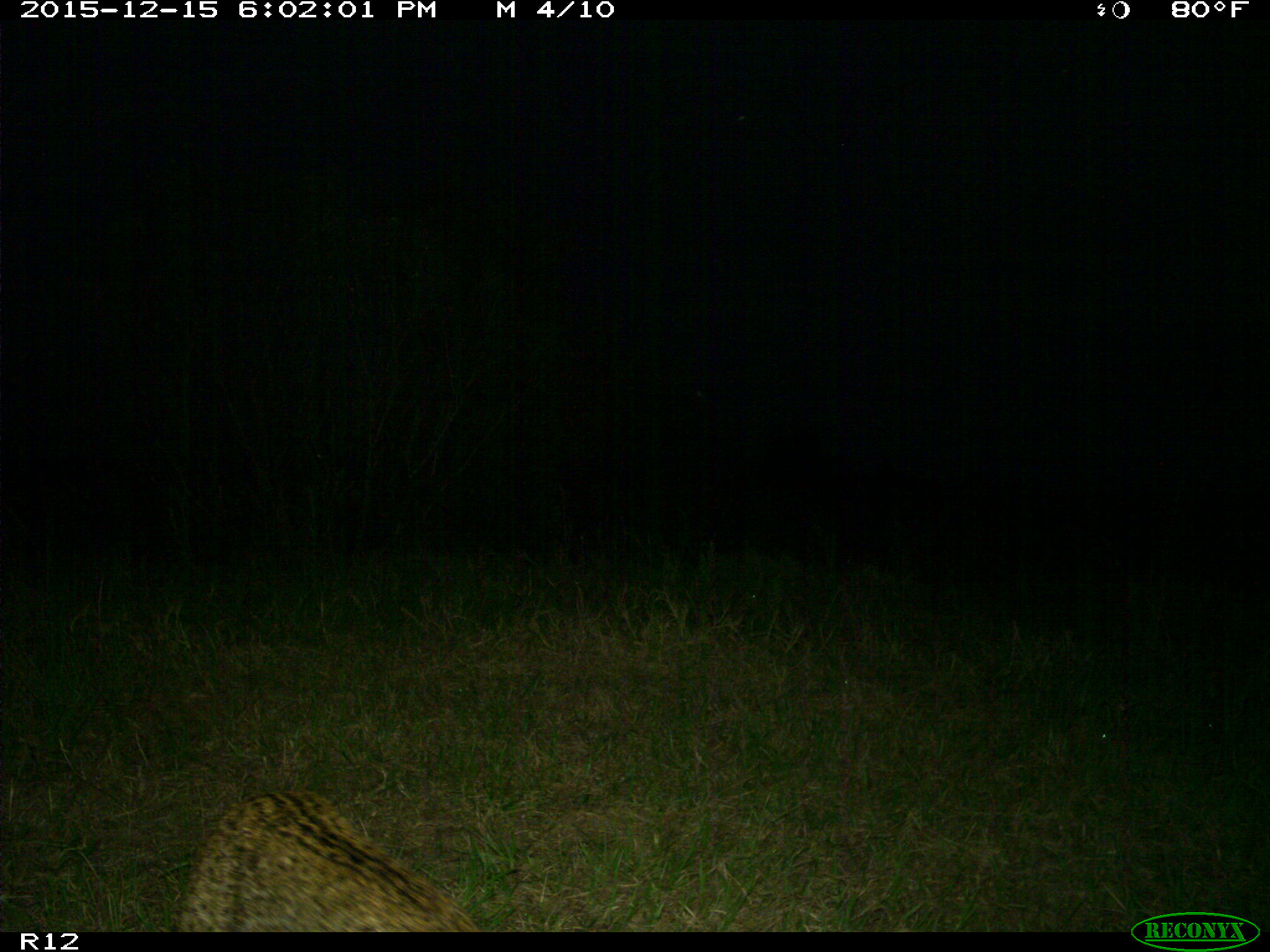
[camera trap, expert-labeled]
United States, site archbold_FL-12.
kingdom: Animalia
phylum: Chordata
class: Mammalia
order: Carnivora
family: Felidae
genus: Lynx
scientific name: Lynx rufus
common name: bobcat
Lynx rufus (bobcat).